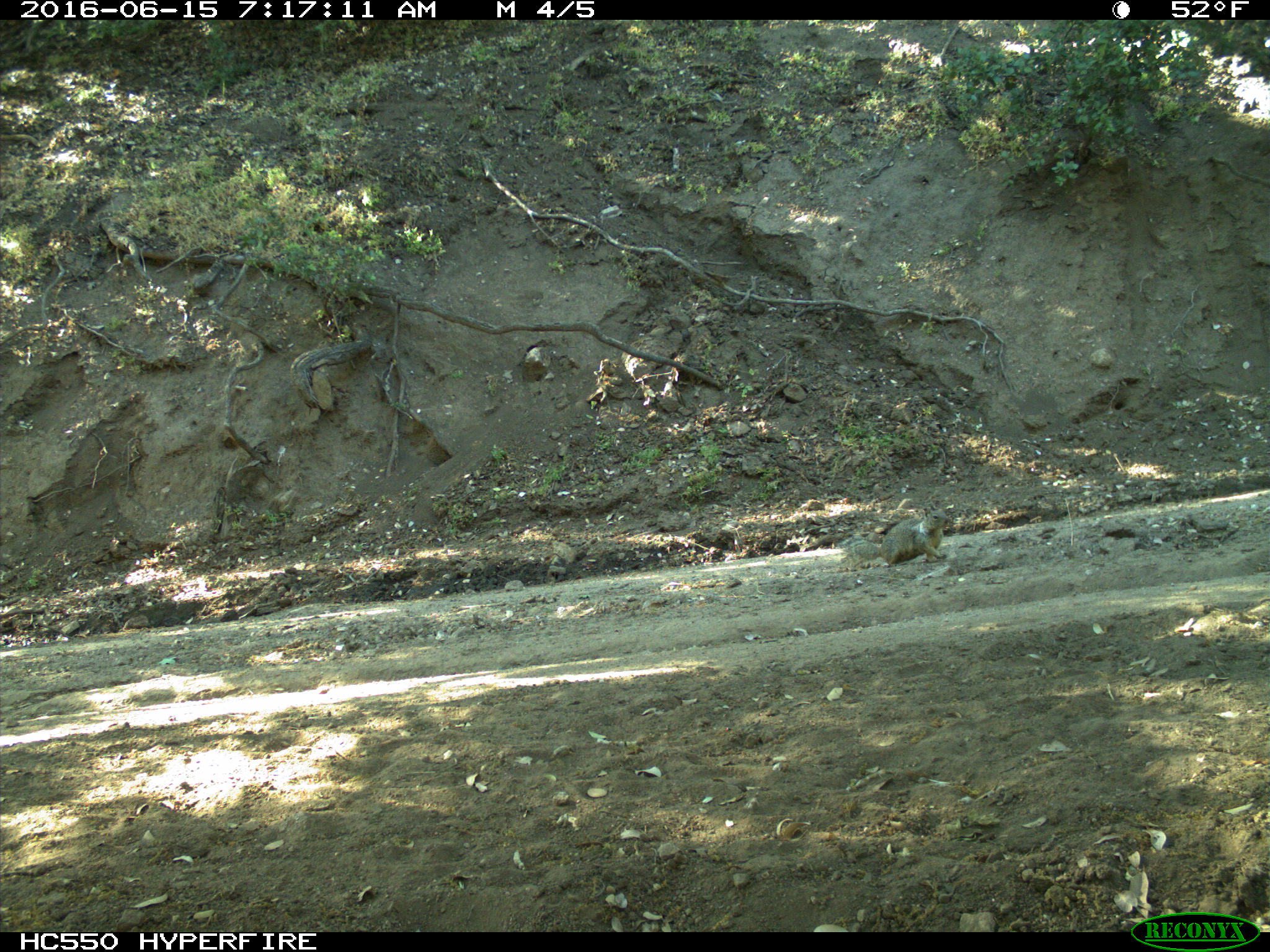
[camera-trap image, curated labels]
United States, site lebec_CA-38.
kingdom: Animalia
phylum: Chordata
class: Mammalia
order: Rodentia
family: Sciuridae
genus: Otospermophilus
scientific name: Otospermophilus beecheyi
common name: california ground squirrel